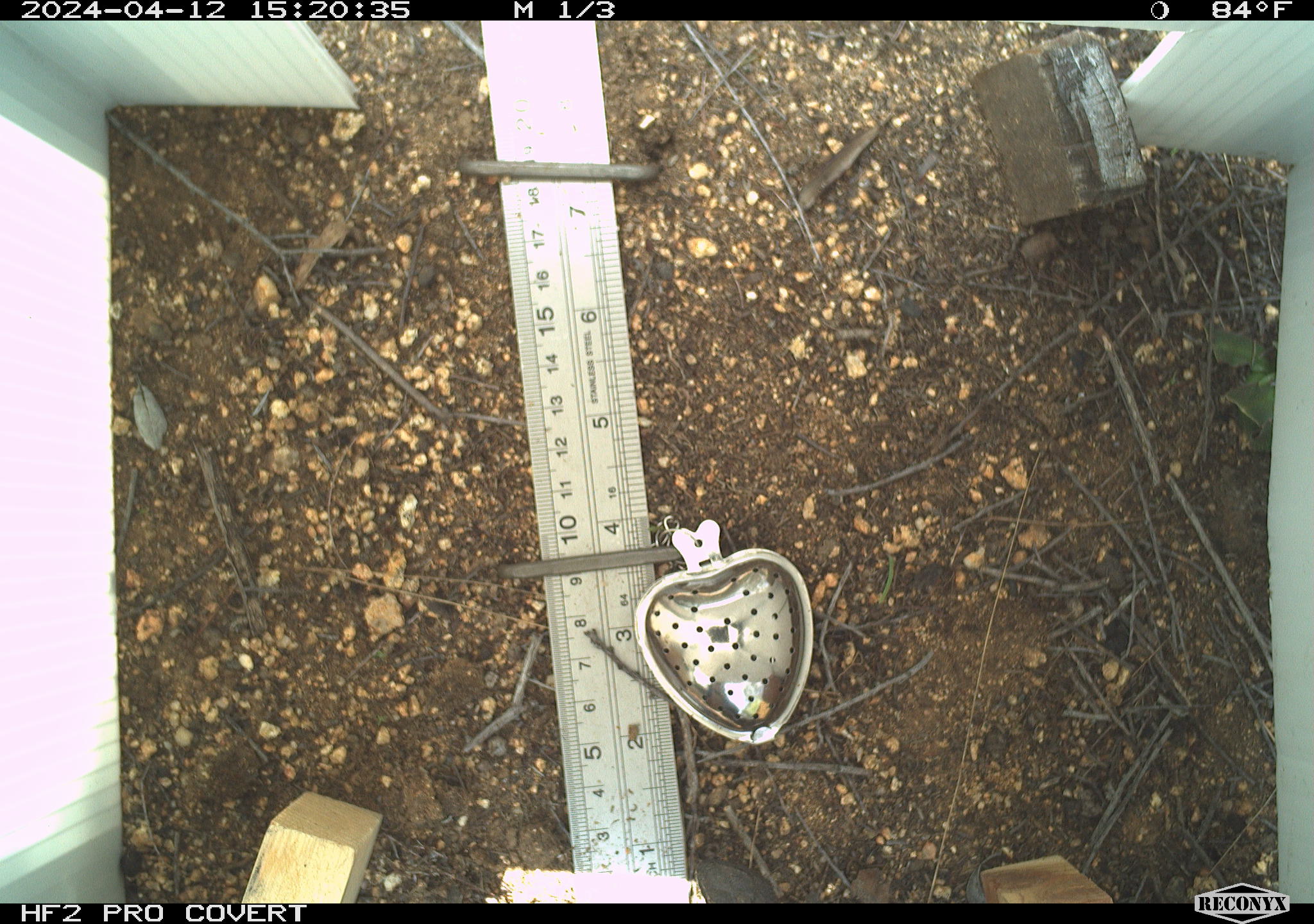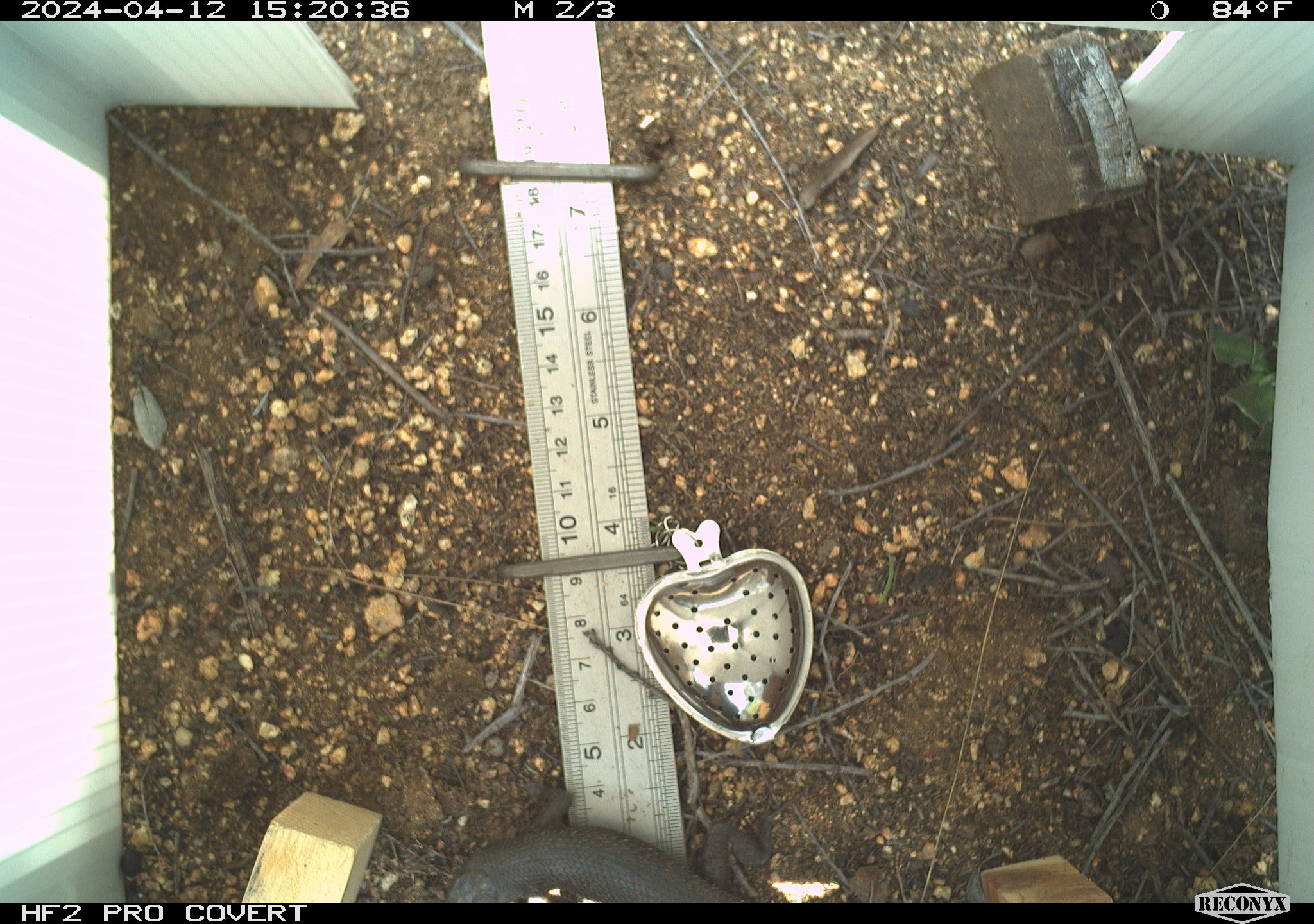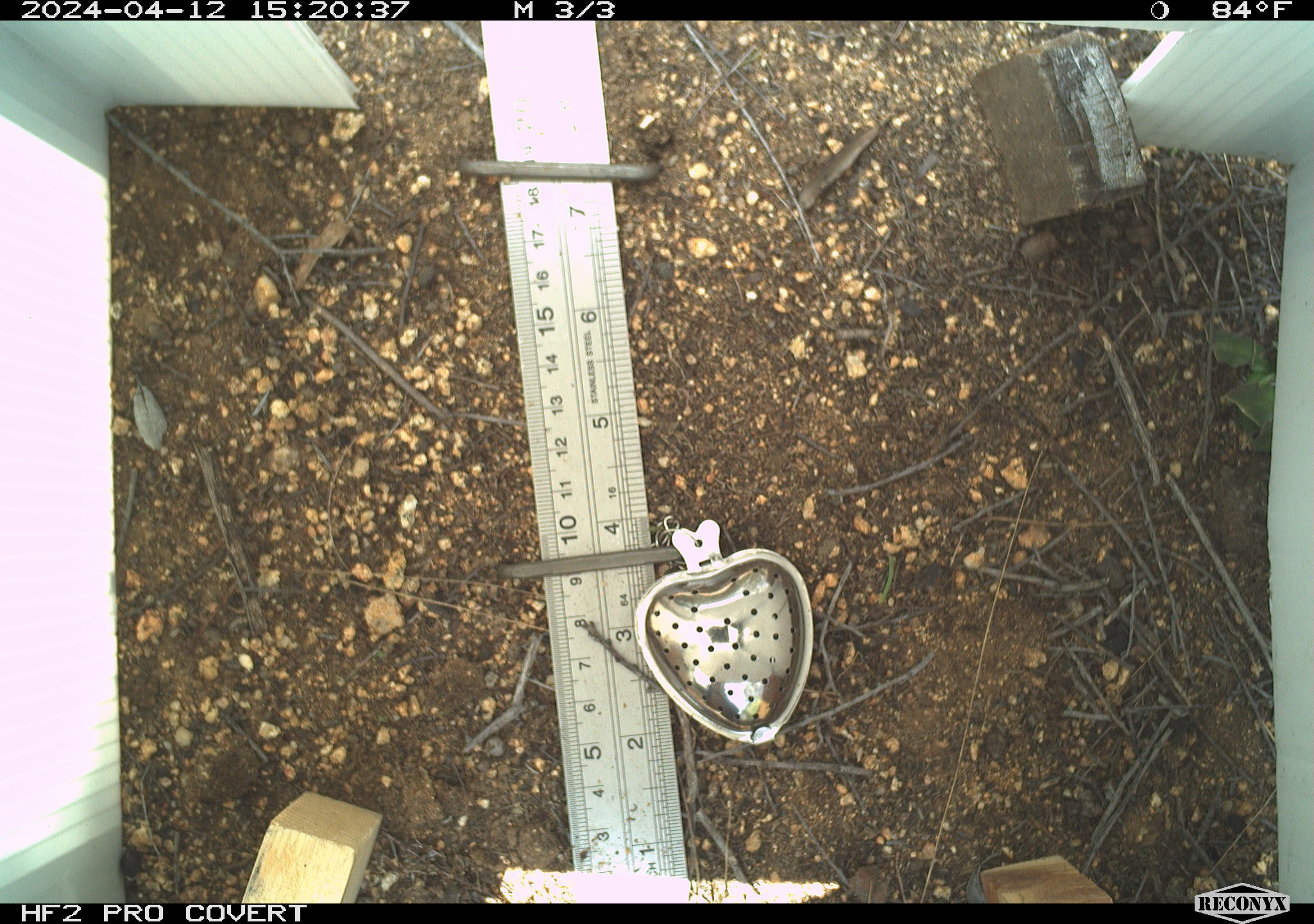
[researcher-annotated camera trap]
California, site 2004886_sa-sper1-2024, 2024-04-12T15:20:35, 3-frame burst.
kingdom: Animalia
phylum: Chordata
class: Reptilia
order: Squamata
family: Phrynosomatidae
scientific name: Phrynosomatidae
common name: phrynosomatid lizards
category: phrynosomatidae family